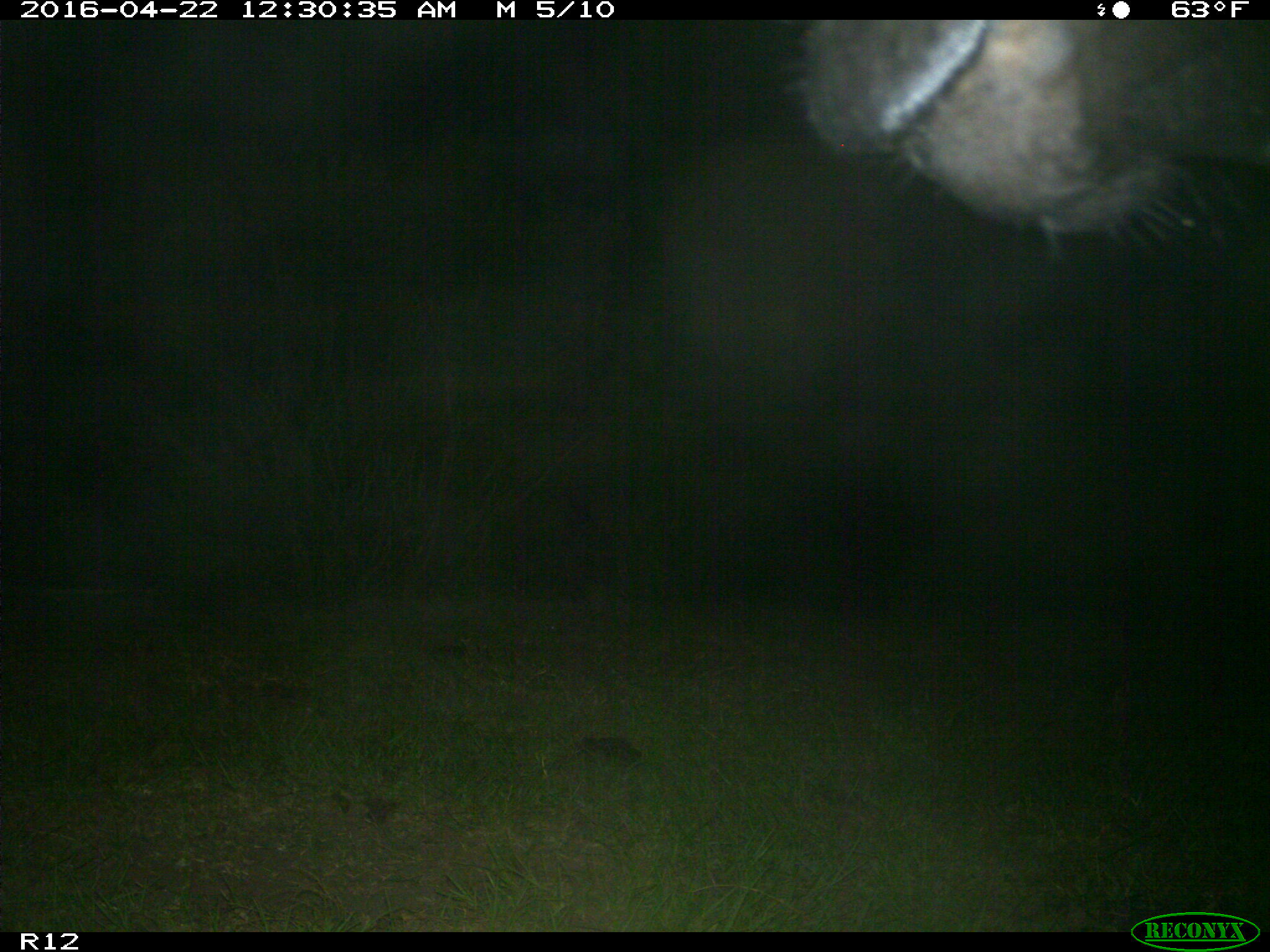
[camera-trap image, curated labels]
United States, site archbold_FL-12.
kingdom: Animalia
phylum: Chordata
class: Mammalia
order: Artiodactyla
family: Bovidae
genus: Bos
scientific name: Bos taurus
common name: domestic cow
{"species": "Bos taurus (domestic cow)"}